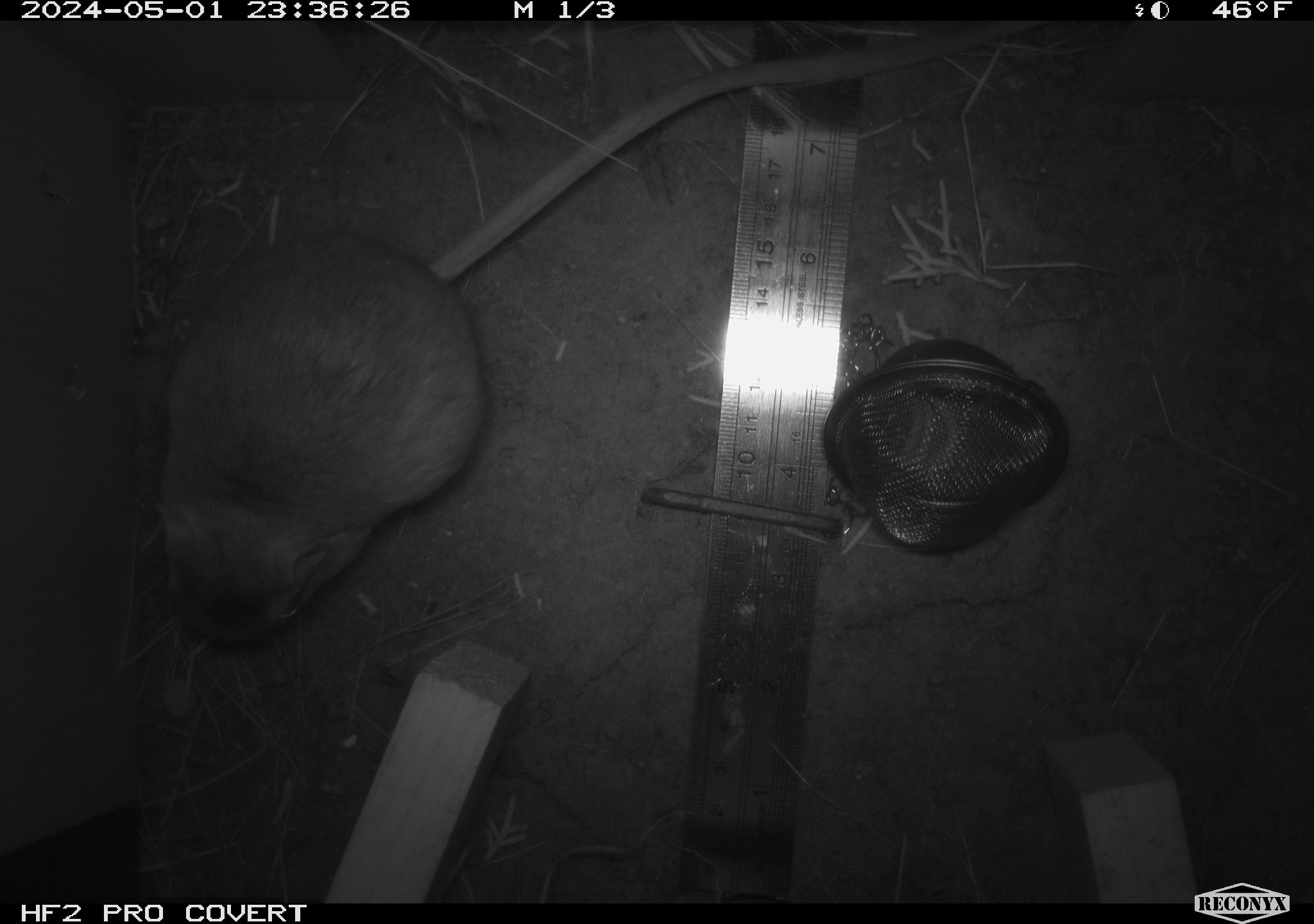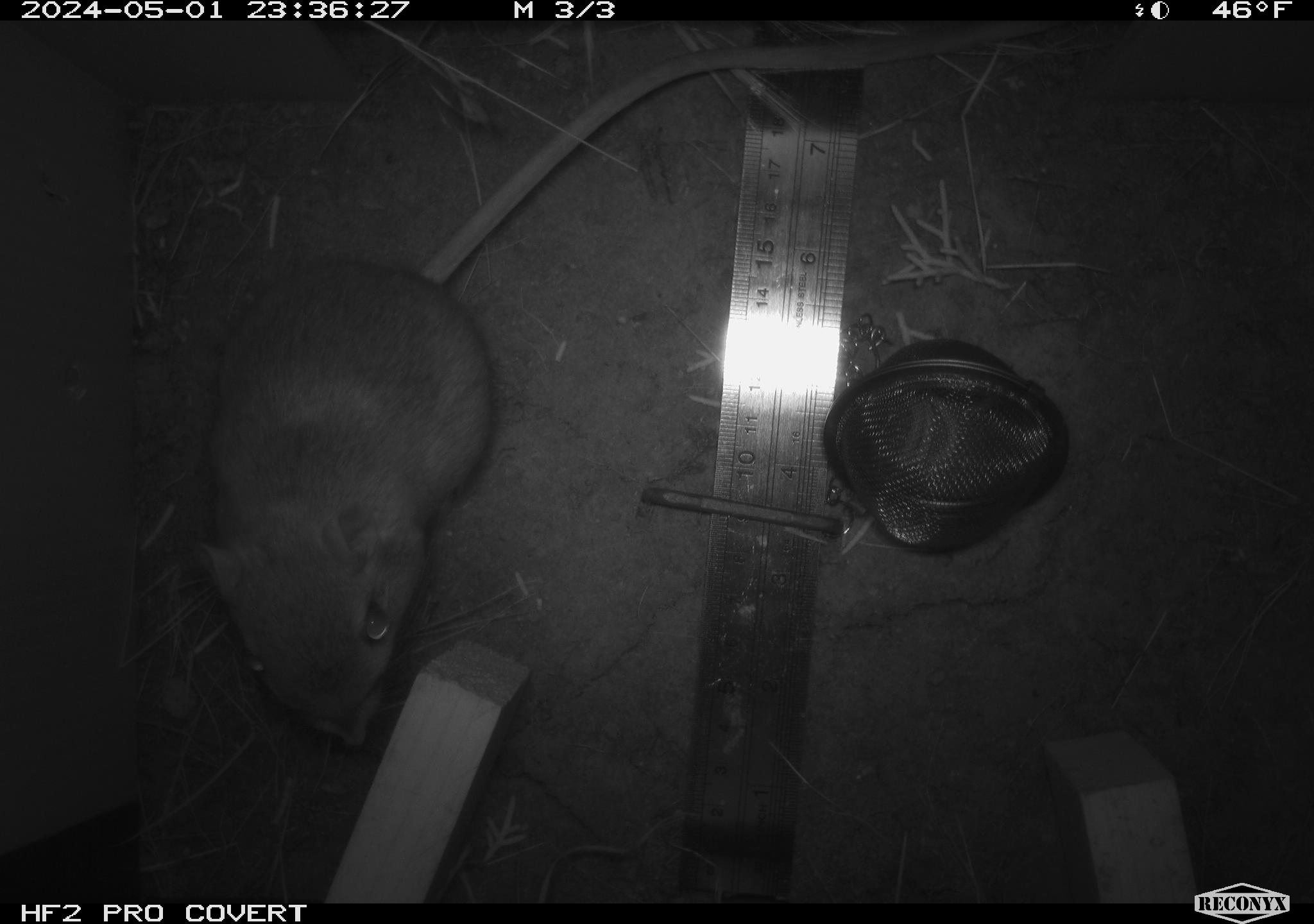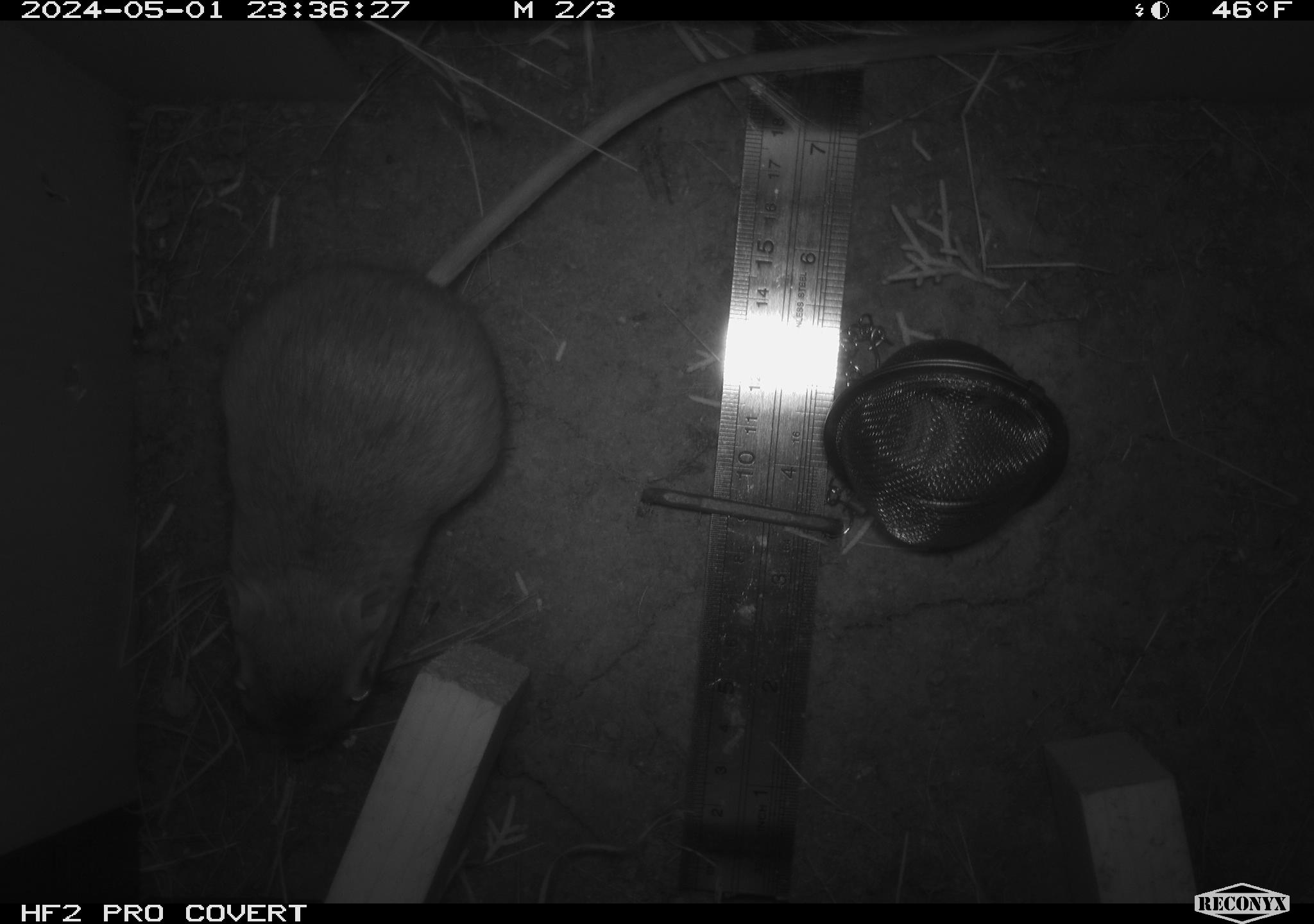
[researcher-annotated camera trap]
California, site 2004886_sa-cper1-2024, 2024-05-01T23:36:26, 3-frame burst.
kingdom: Animalia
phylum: Chordata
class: Mammalia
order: Rodentia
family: Heteromyidae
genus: Dipodomys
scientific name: Dipodomys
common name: kangaroo rats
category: dipodomys species